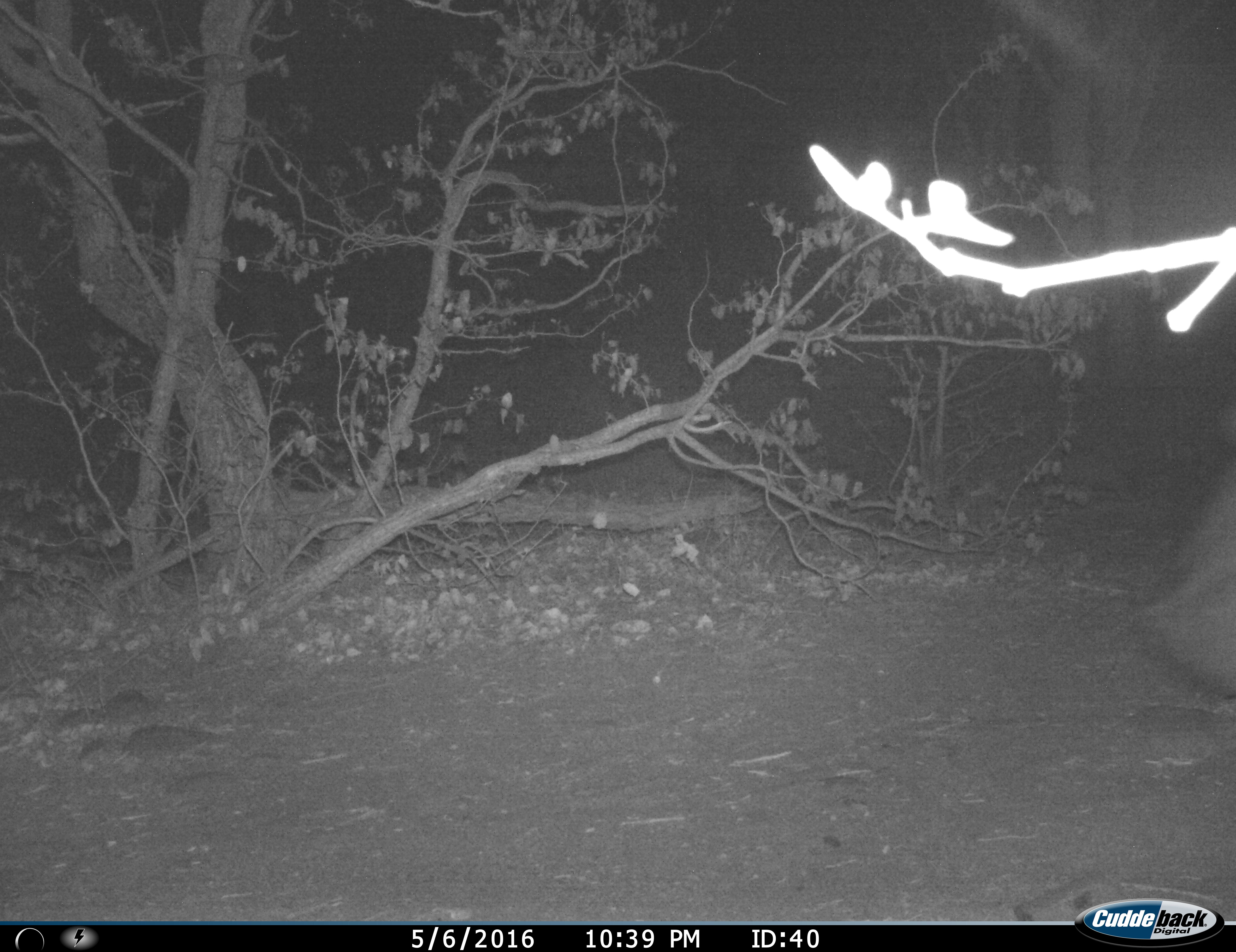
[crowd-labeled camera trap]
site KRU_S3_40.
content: unidentified animal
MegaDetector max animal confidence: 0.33